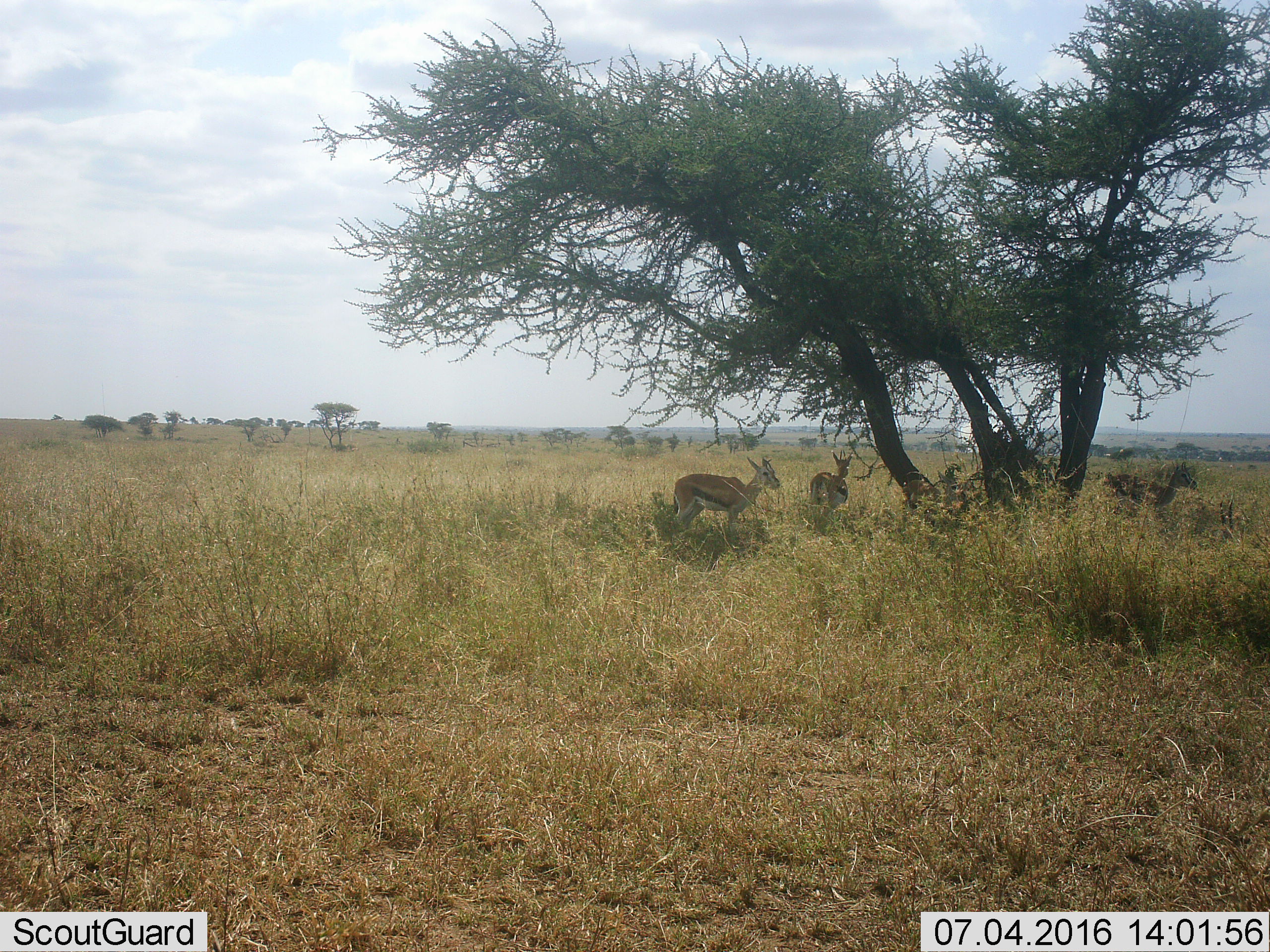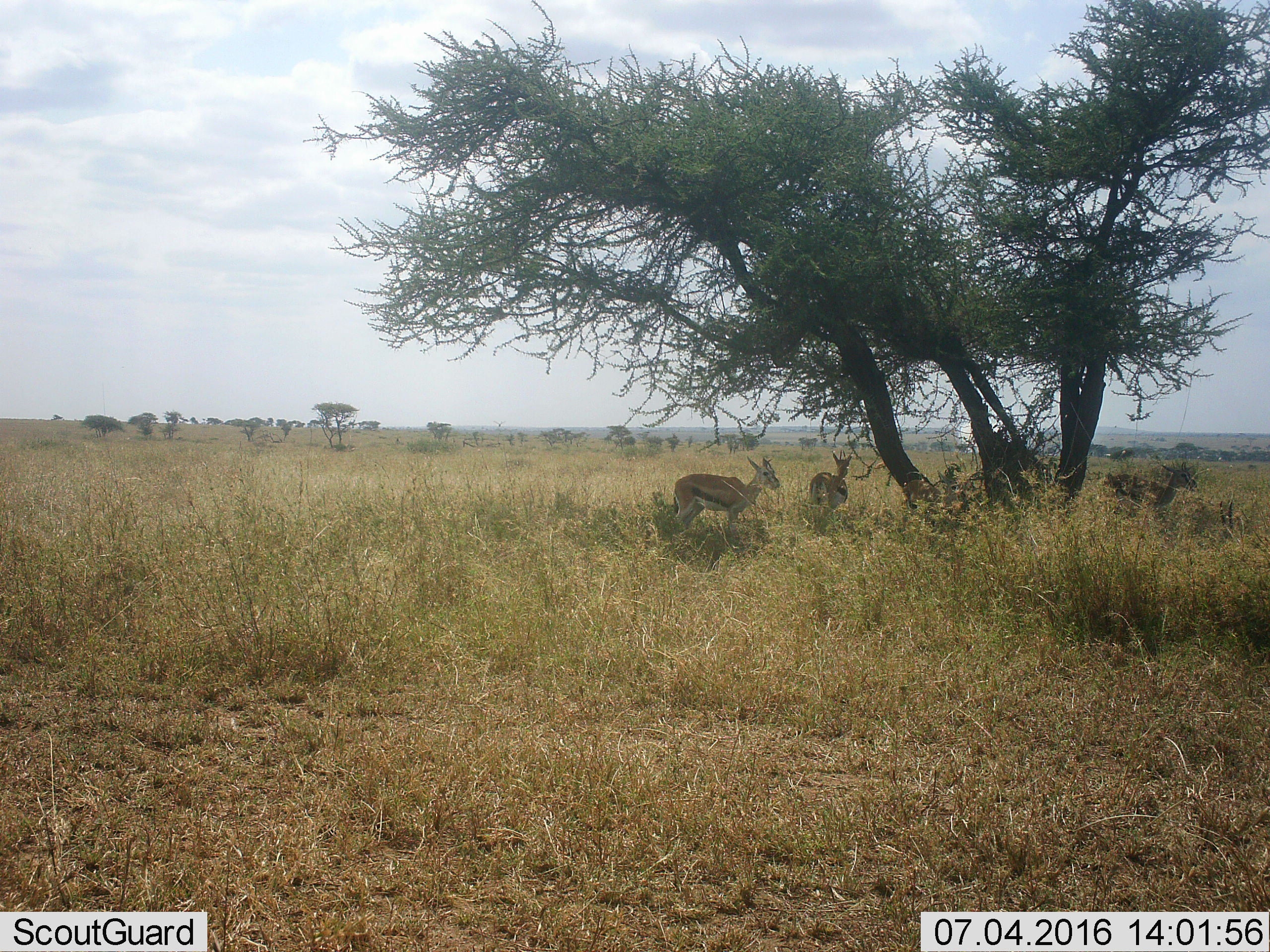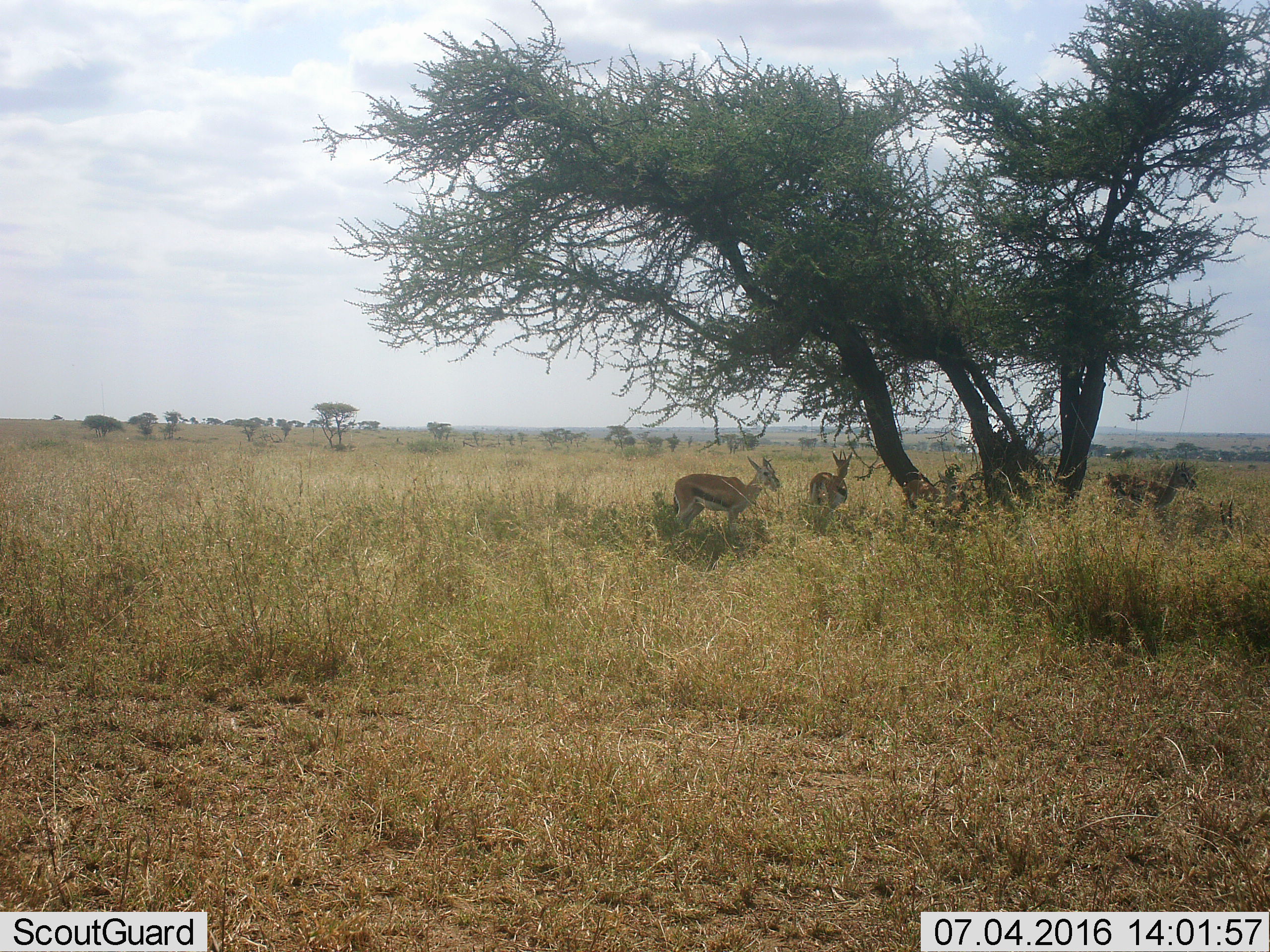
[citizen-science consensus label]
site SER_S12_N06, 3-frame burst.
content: unidentified animal